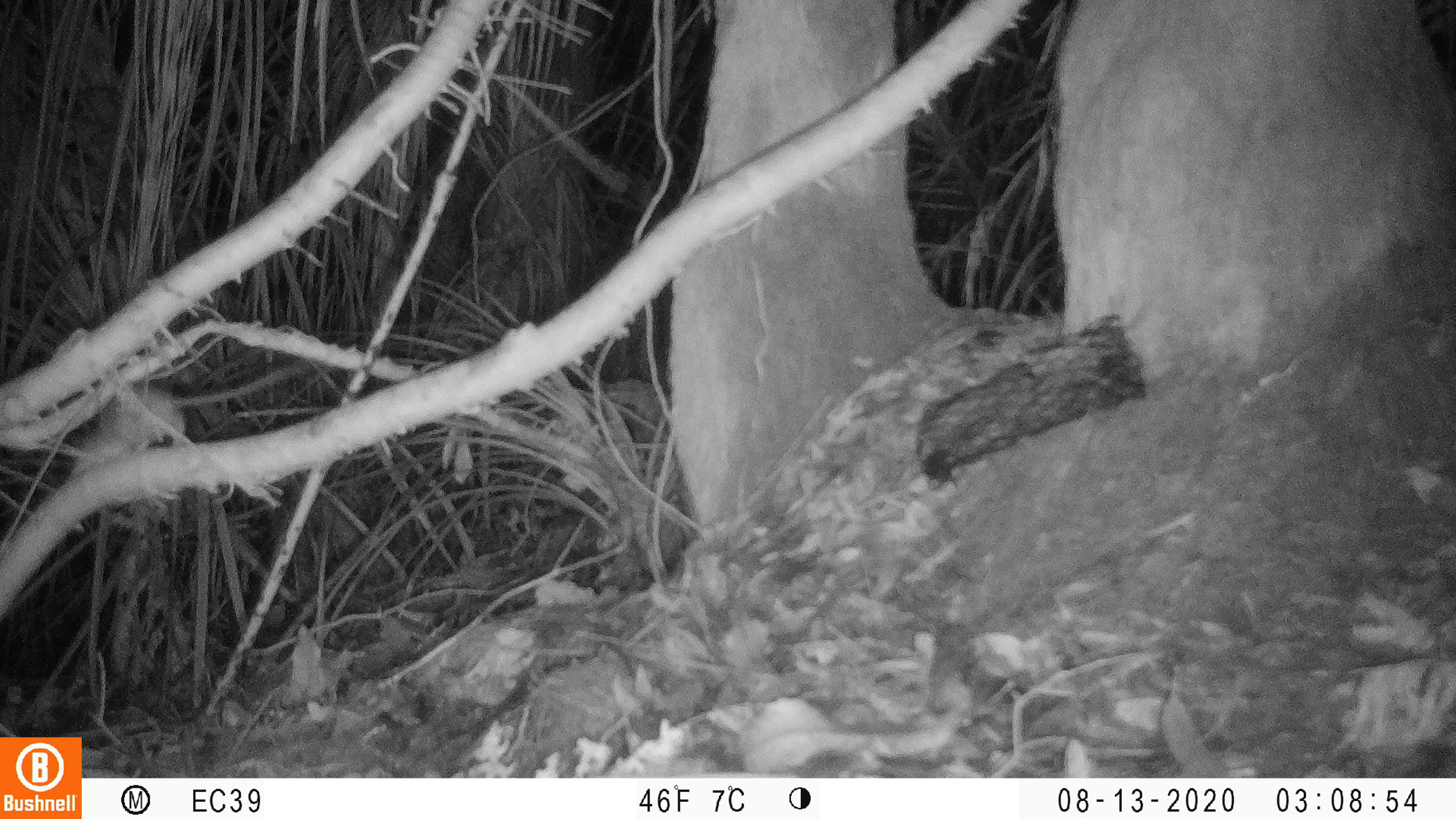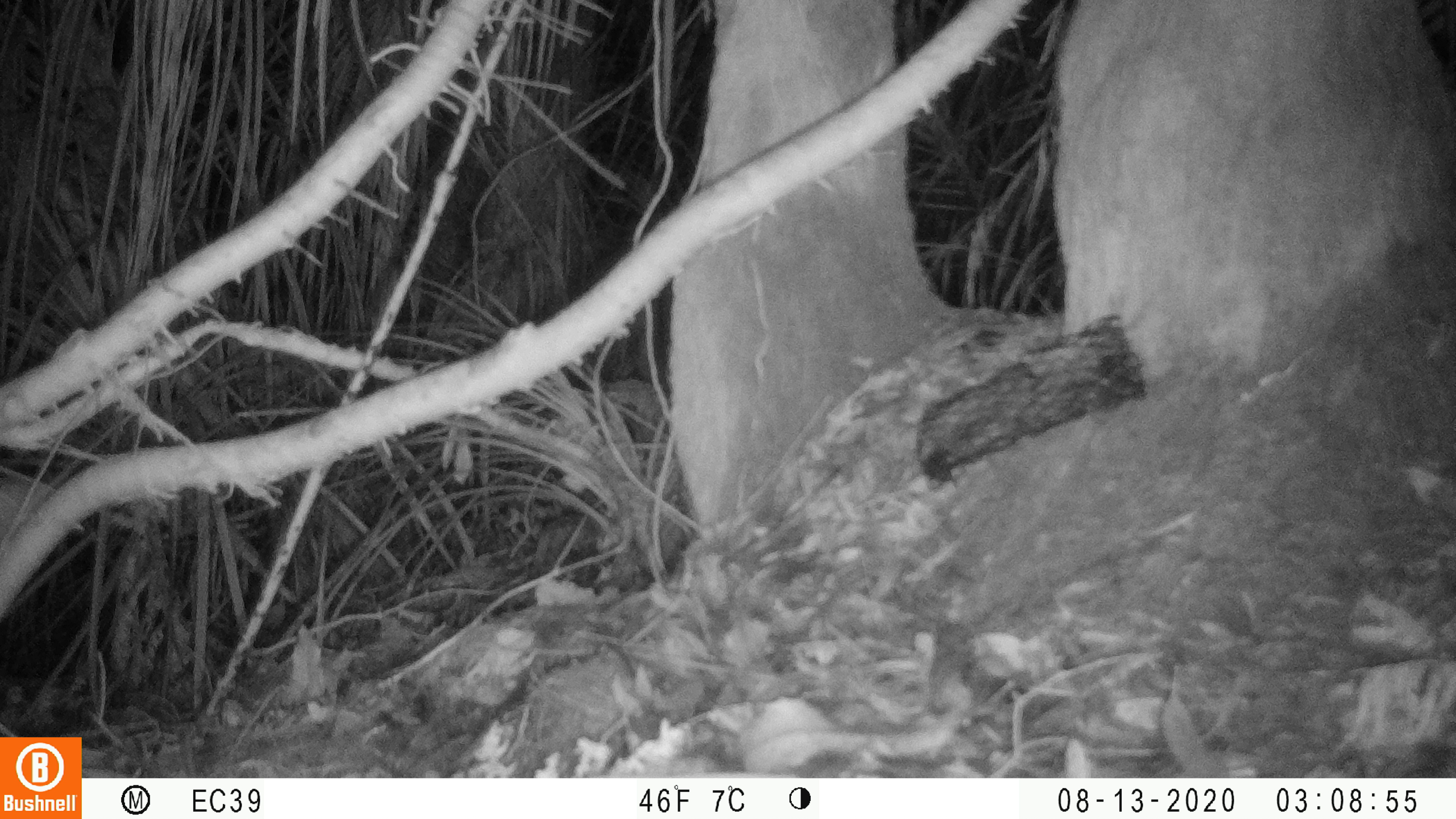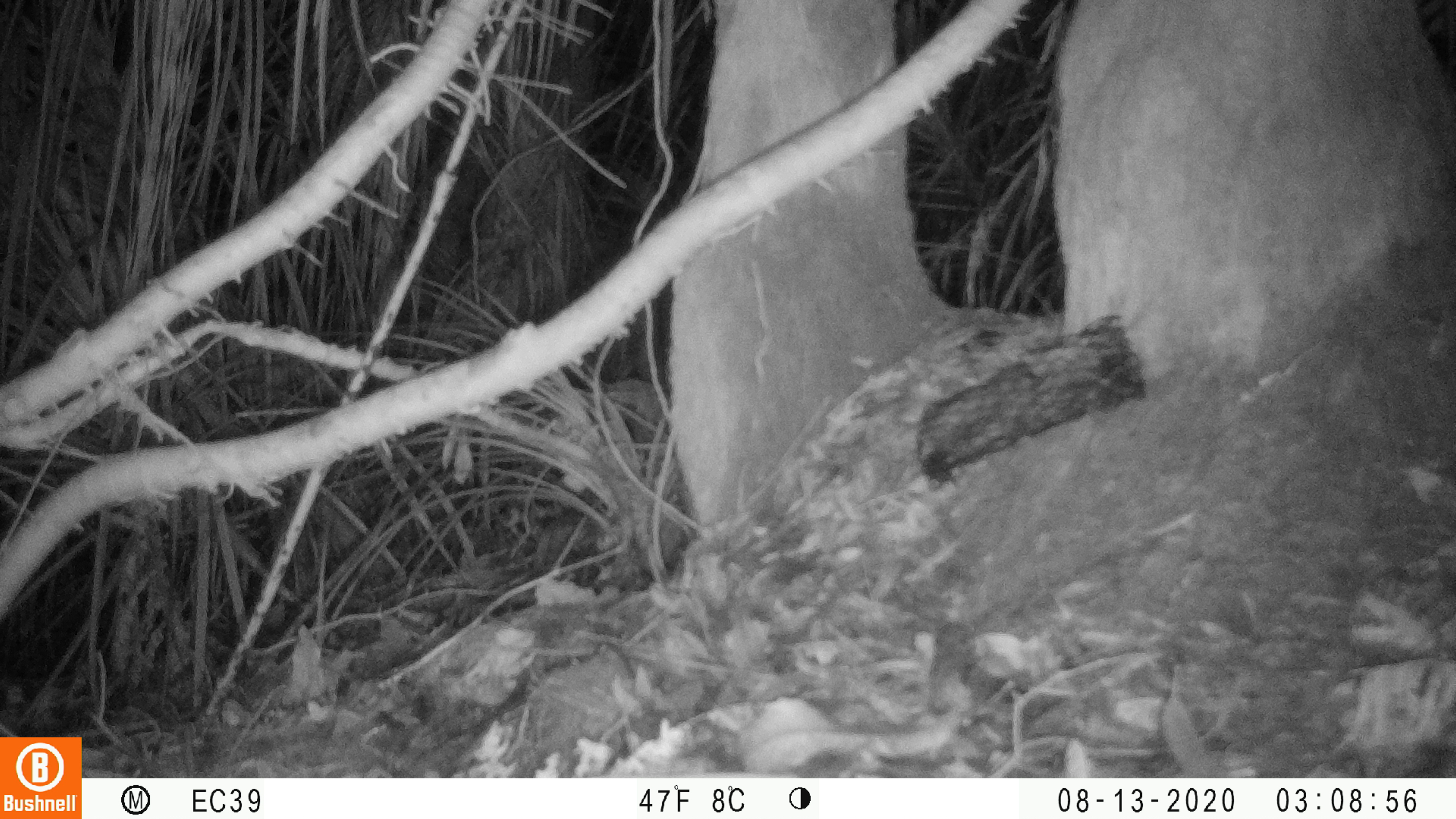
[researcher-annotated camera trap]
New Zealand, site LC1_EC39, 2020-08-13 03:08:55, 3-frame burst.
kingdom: Animalia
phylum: Chordata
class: Mammalia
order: Rodentia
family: Muridae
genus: Rattus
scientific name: Rattus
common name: rat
Rat (Rattus).